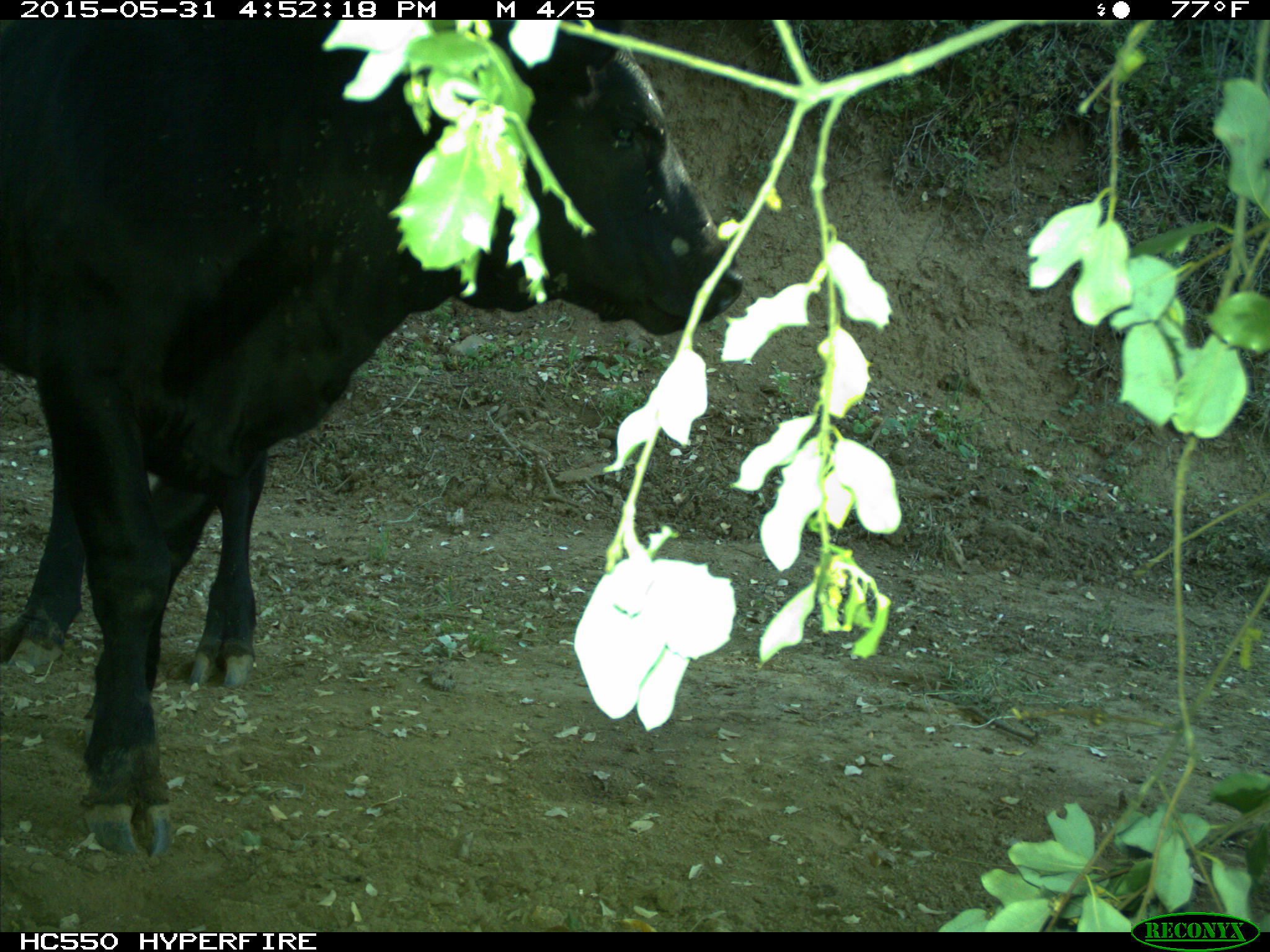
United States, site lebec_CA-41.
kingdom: Animalia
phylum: Chordata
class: Mammalia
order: Artiodactyla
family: Bovidae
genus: Bos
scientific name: Bos taurus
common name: domestic cow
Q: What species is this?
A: Bos taurus (domestic cow).